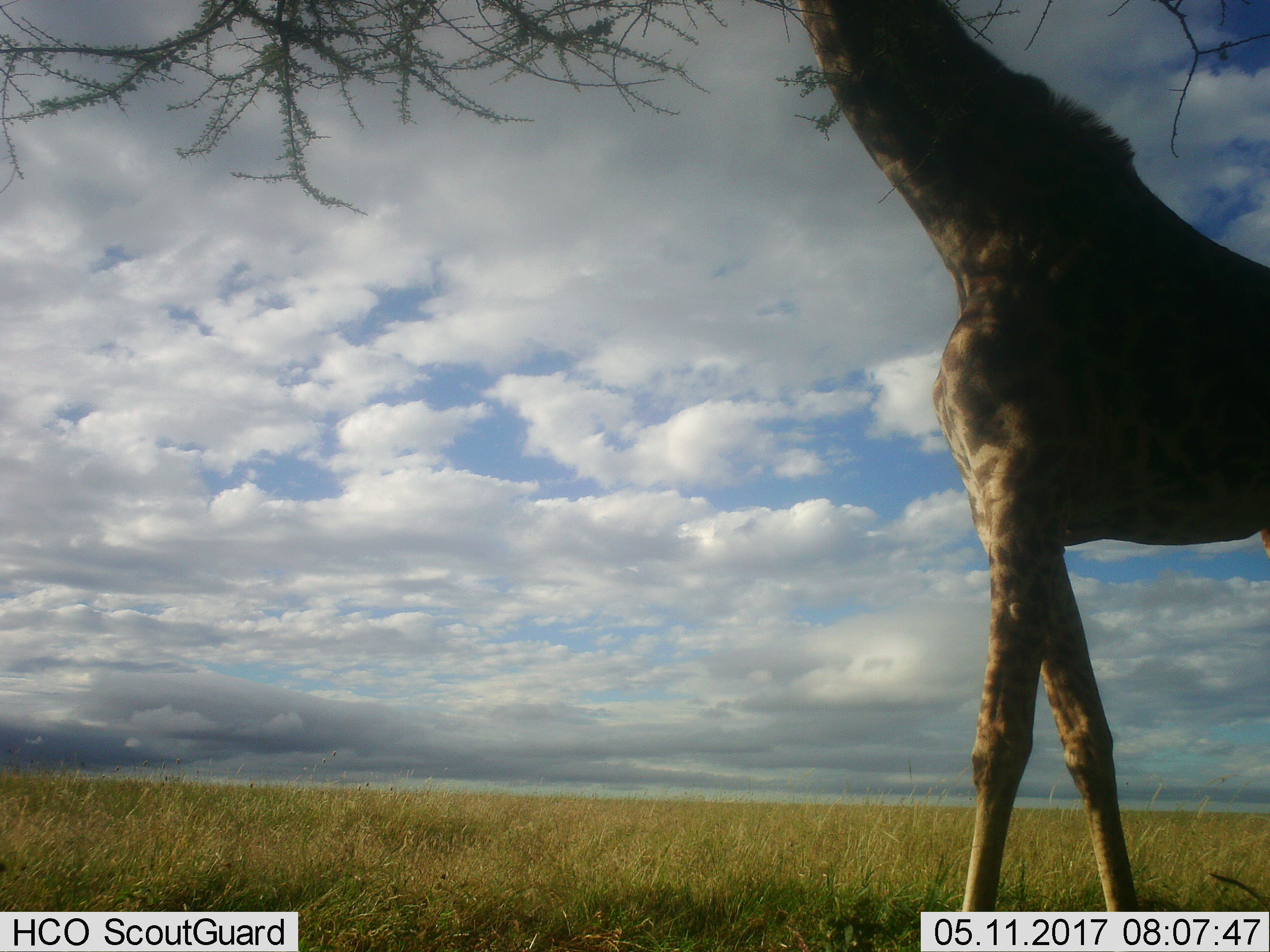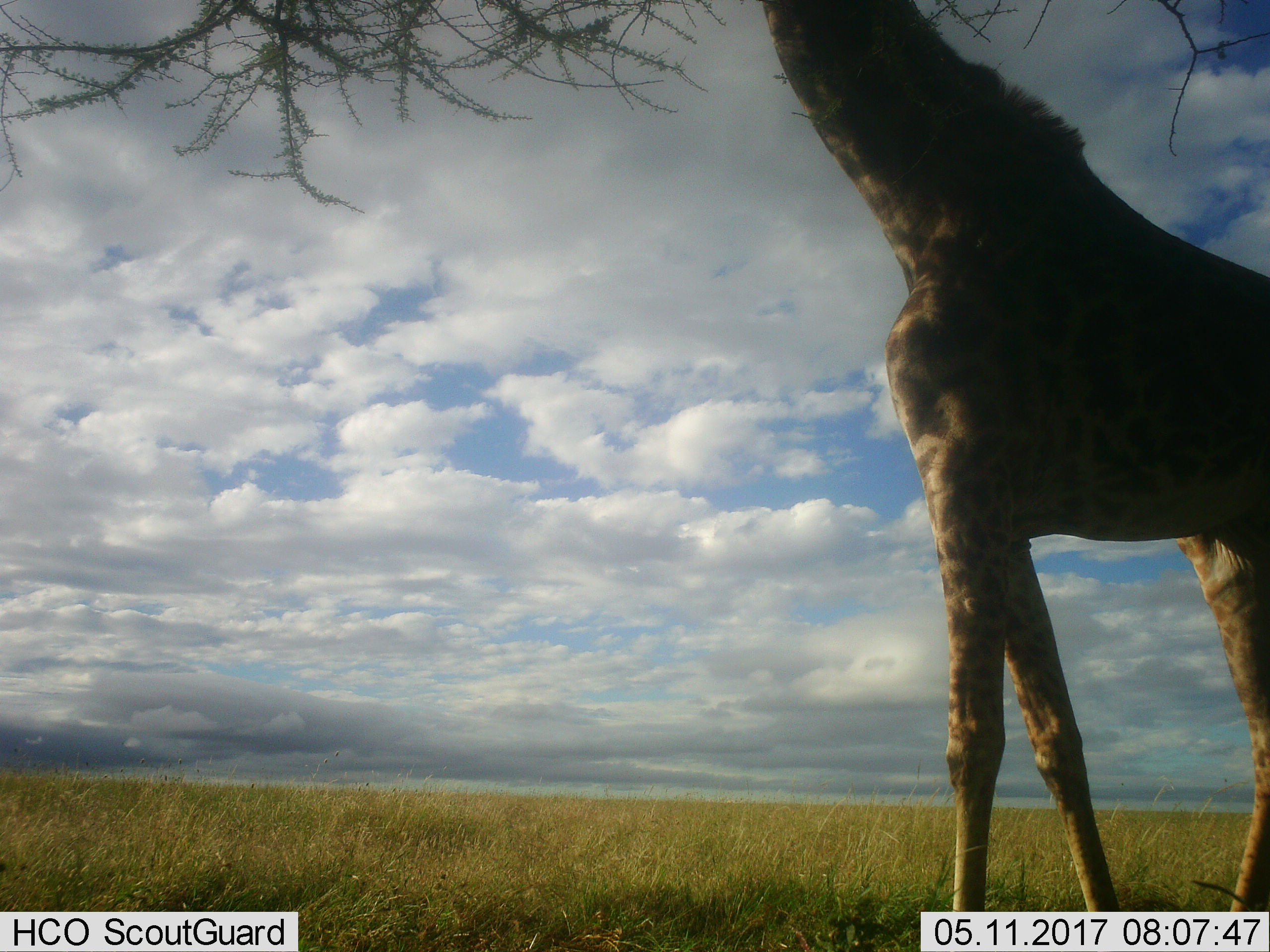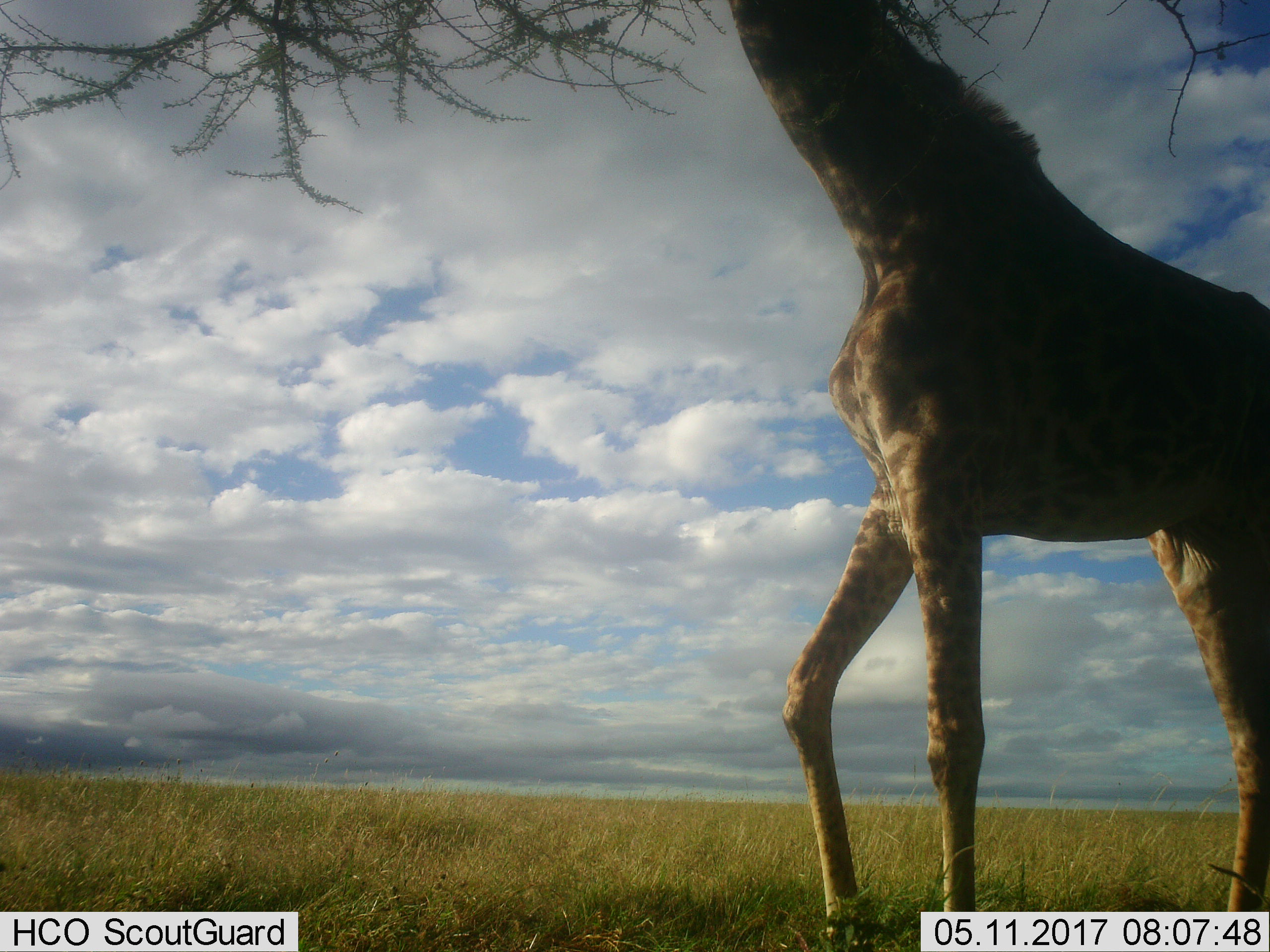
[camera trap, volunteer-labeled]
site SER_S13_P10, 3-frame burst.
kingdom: Animalia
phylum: Chordata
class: Mammalia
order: Artiodactyla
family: Giraffidae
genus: Giraffa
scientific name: Giraffa camelopardalis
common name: giraffe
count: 1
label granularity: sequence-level